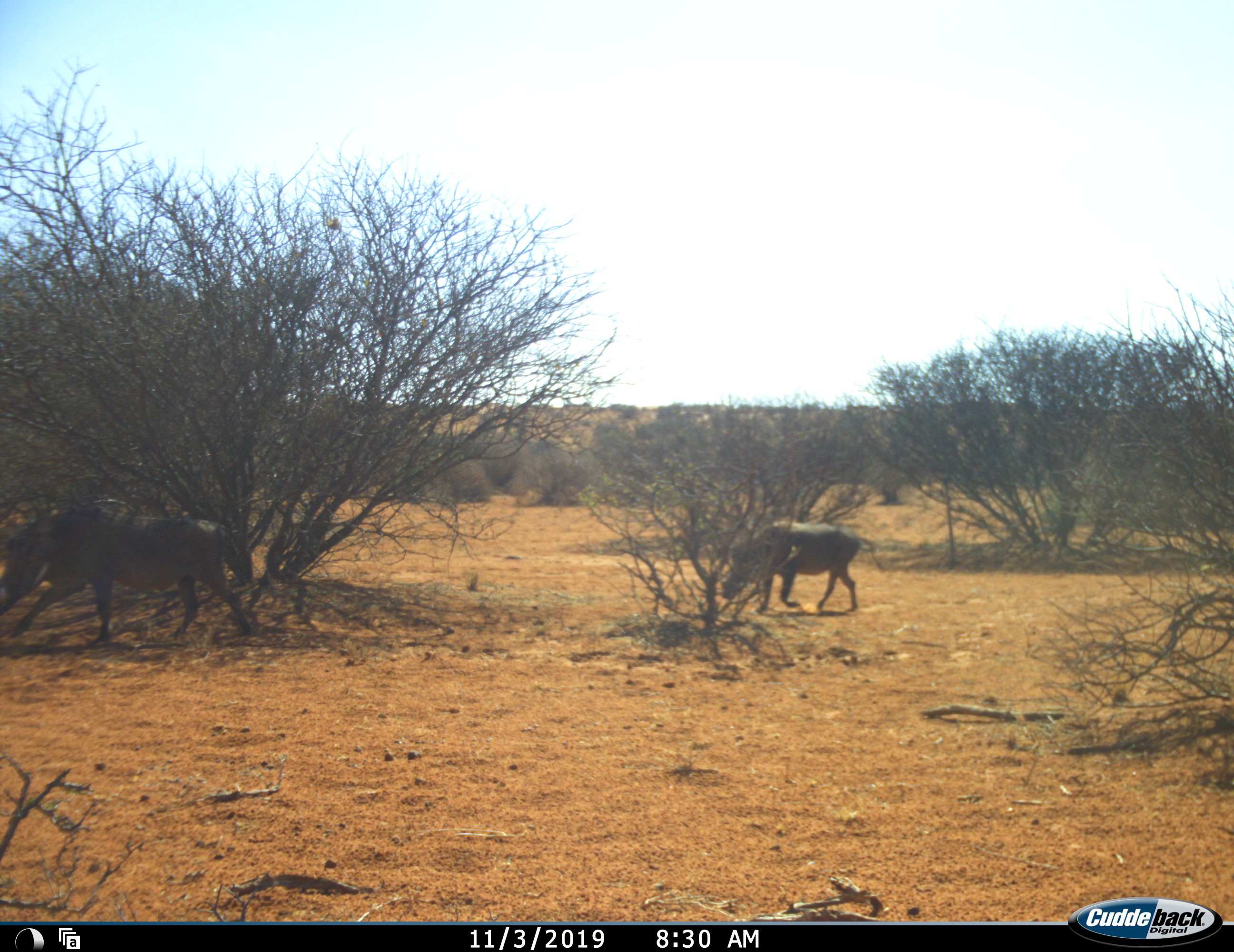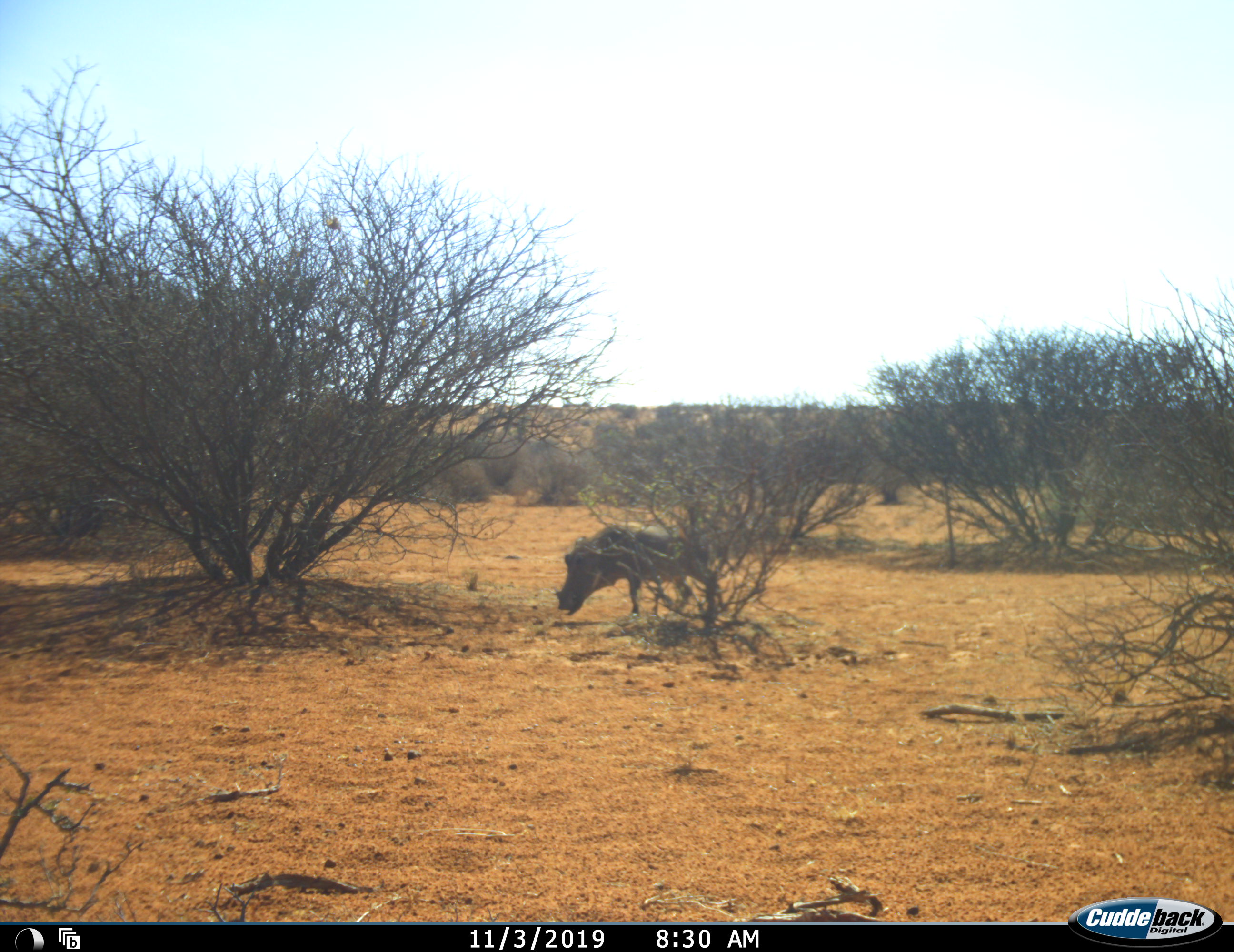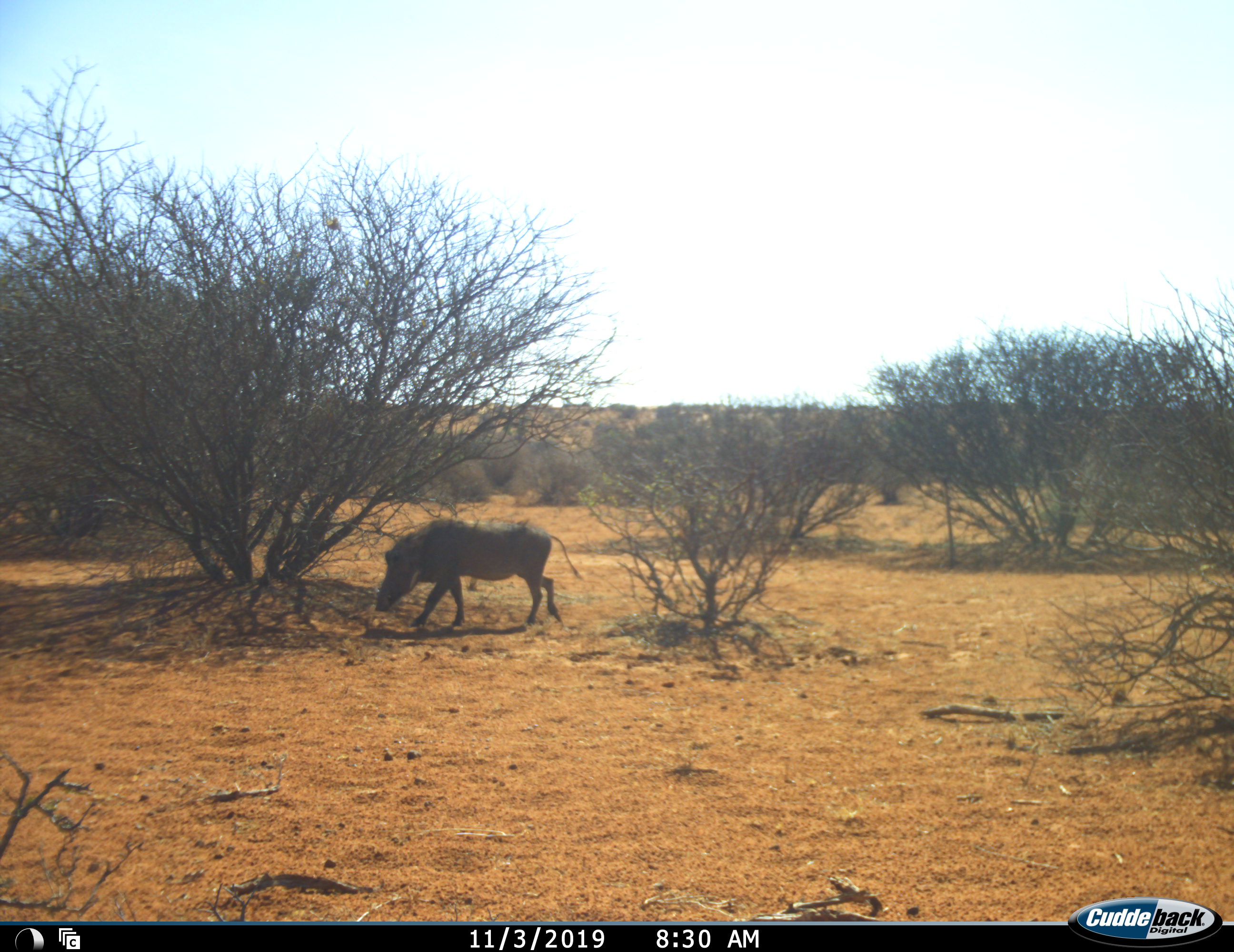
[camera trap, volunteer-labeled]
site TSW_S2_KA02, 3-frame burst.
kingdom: Animalia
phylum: Chordata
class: Mammalia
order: Artiodactyla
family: Suidae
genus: Phacochoerus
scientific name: Phacochoerus africanus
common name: warthog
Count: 2.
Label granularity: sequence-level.